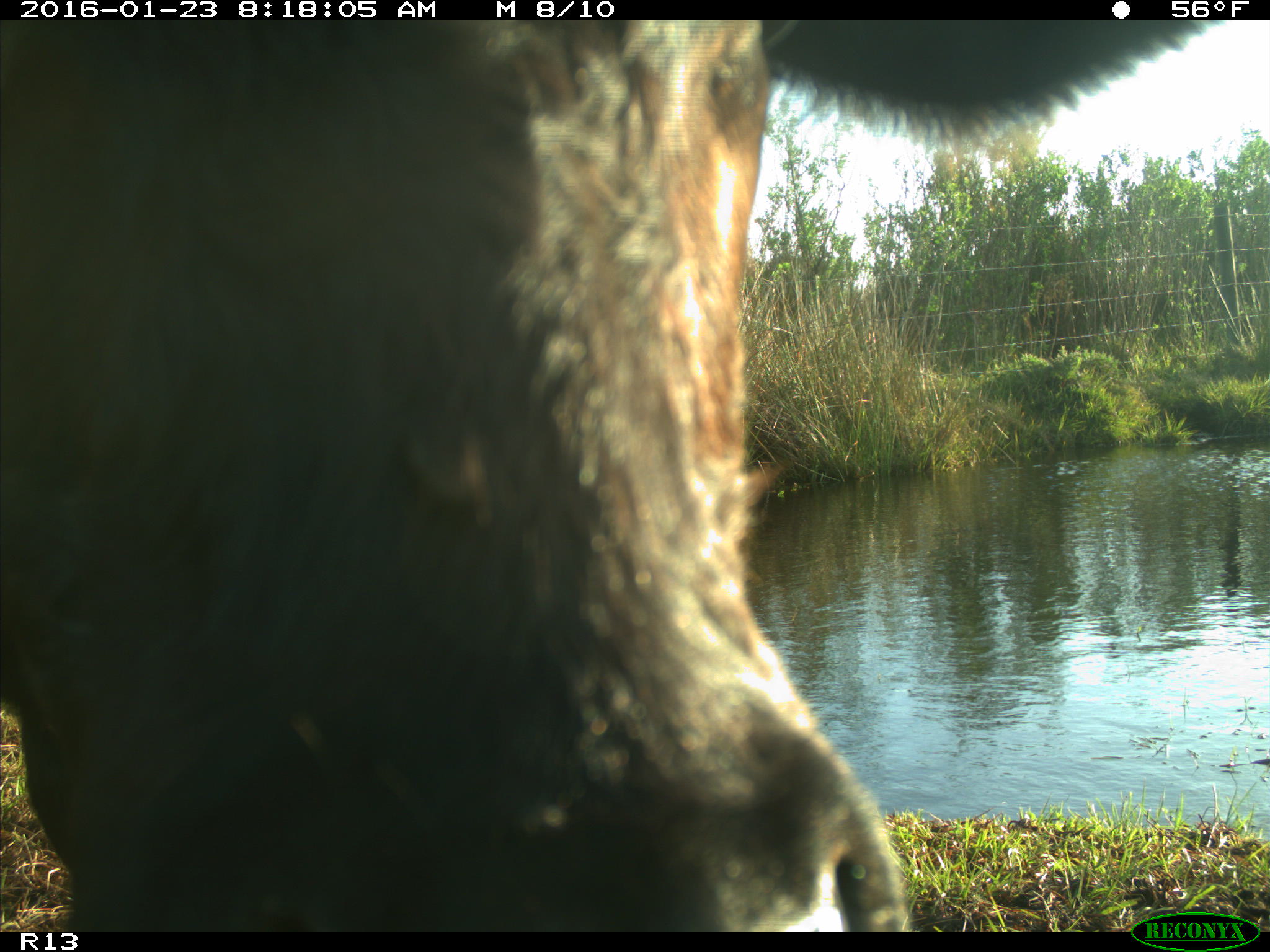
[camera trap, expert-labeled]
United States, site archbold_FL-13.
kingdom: Animalia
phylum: Chordata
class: Mammalia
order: Artiodactyla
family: Bovidae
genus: Bos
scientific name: Bos taurus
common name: domestic cow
Bos taurus (domestic cow).